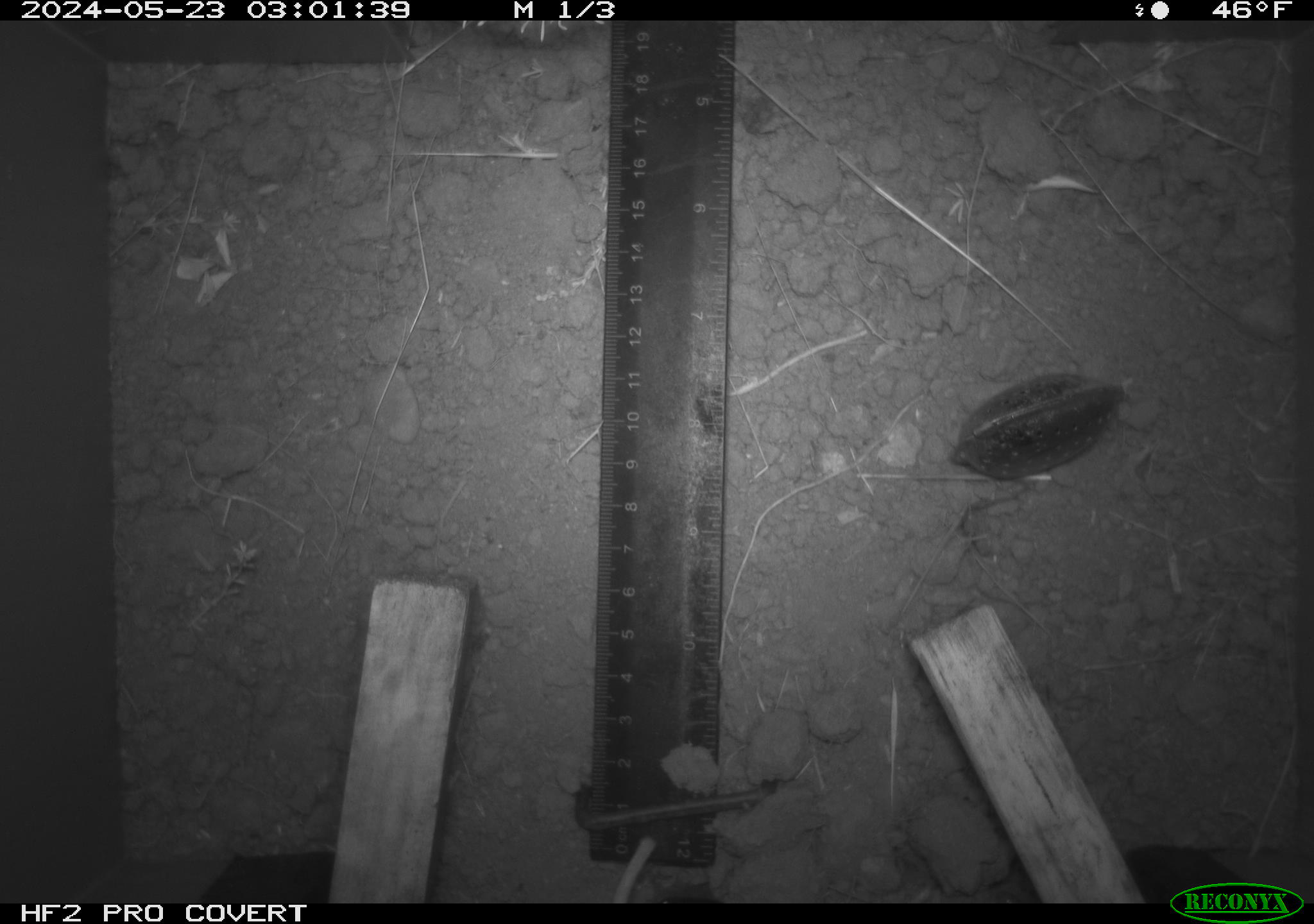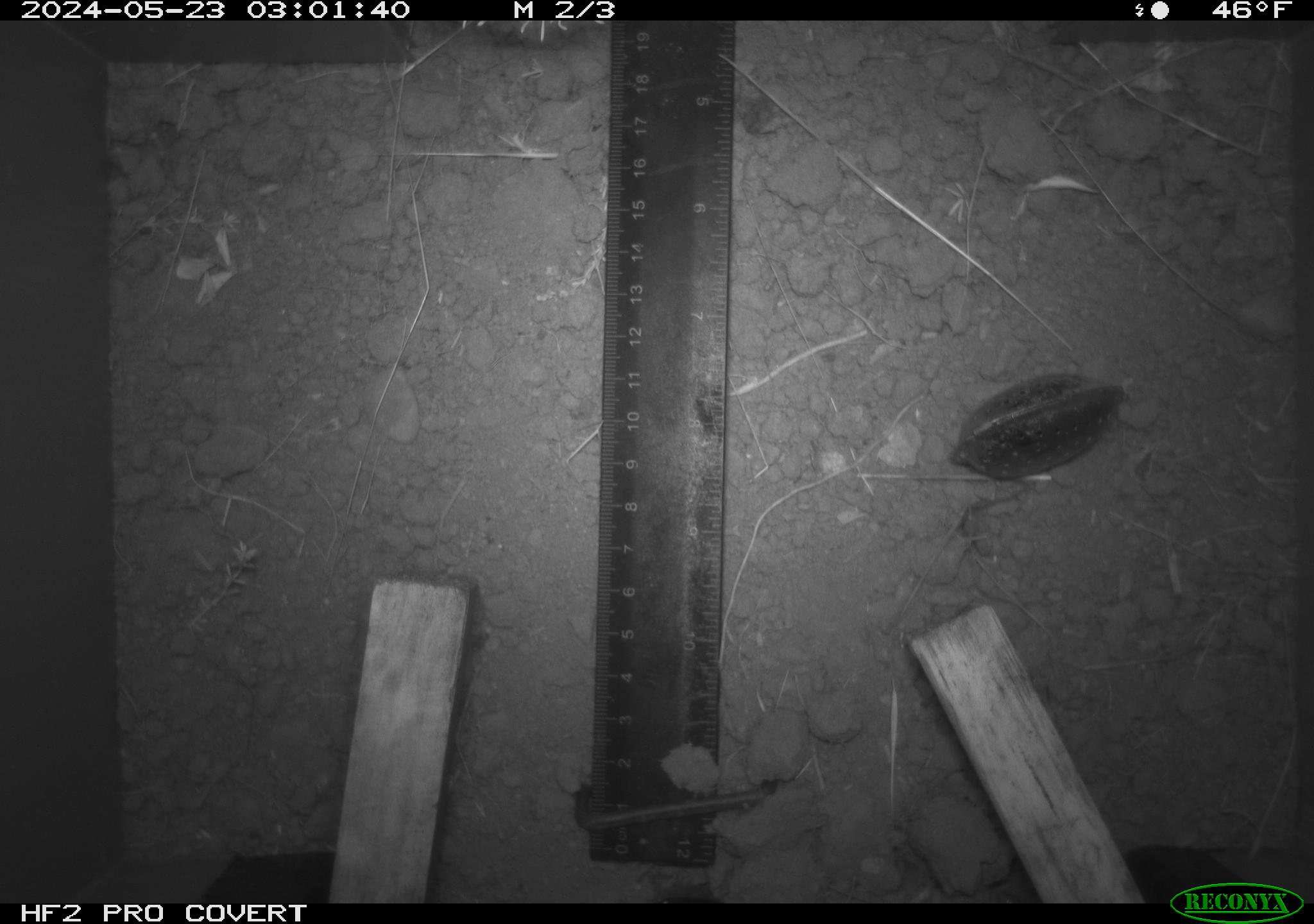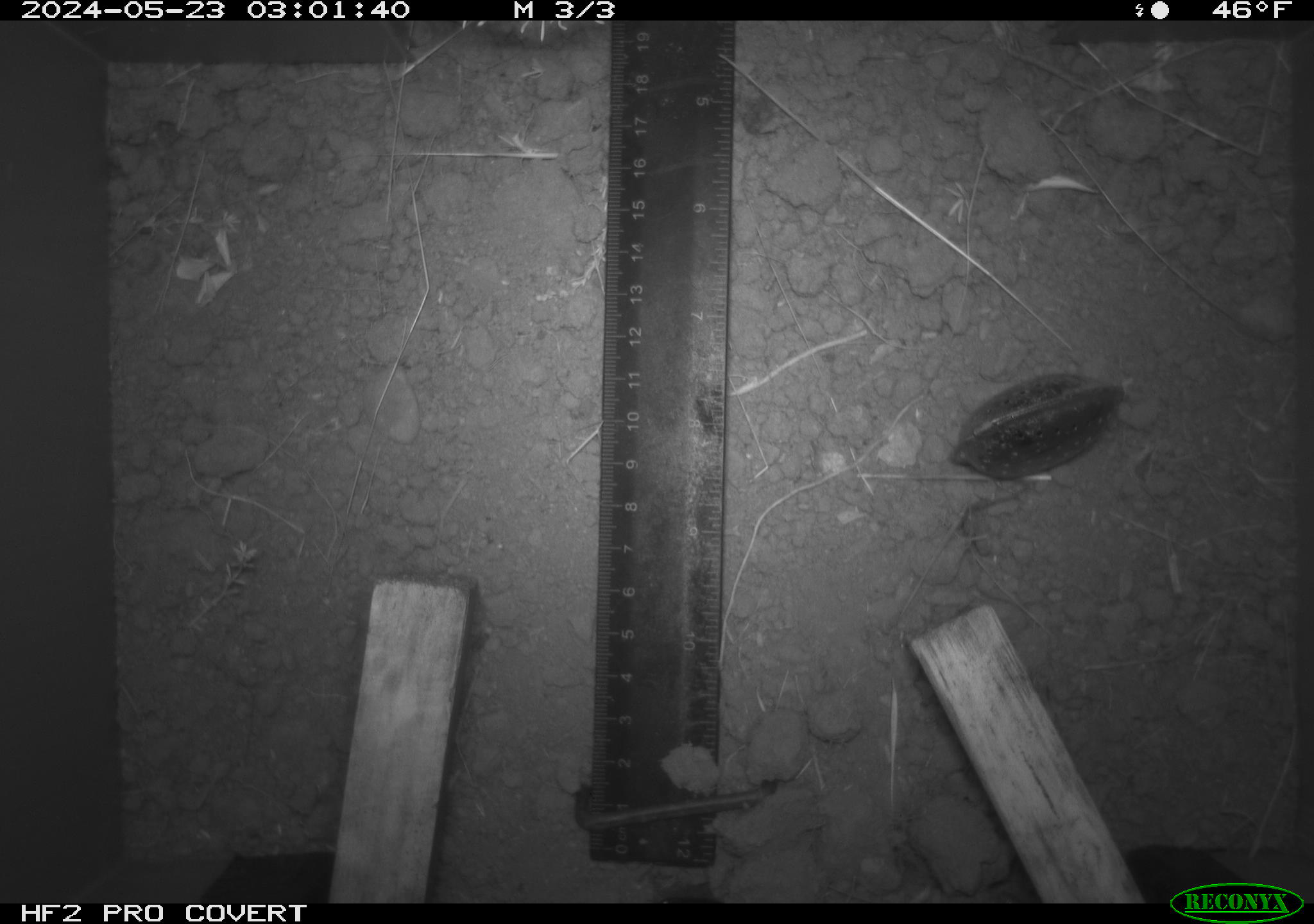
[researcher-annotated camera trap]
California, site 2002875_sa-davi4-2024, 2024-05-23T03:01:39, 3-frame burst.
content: unidentified animal